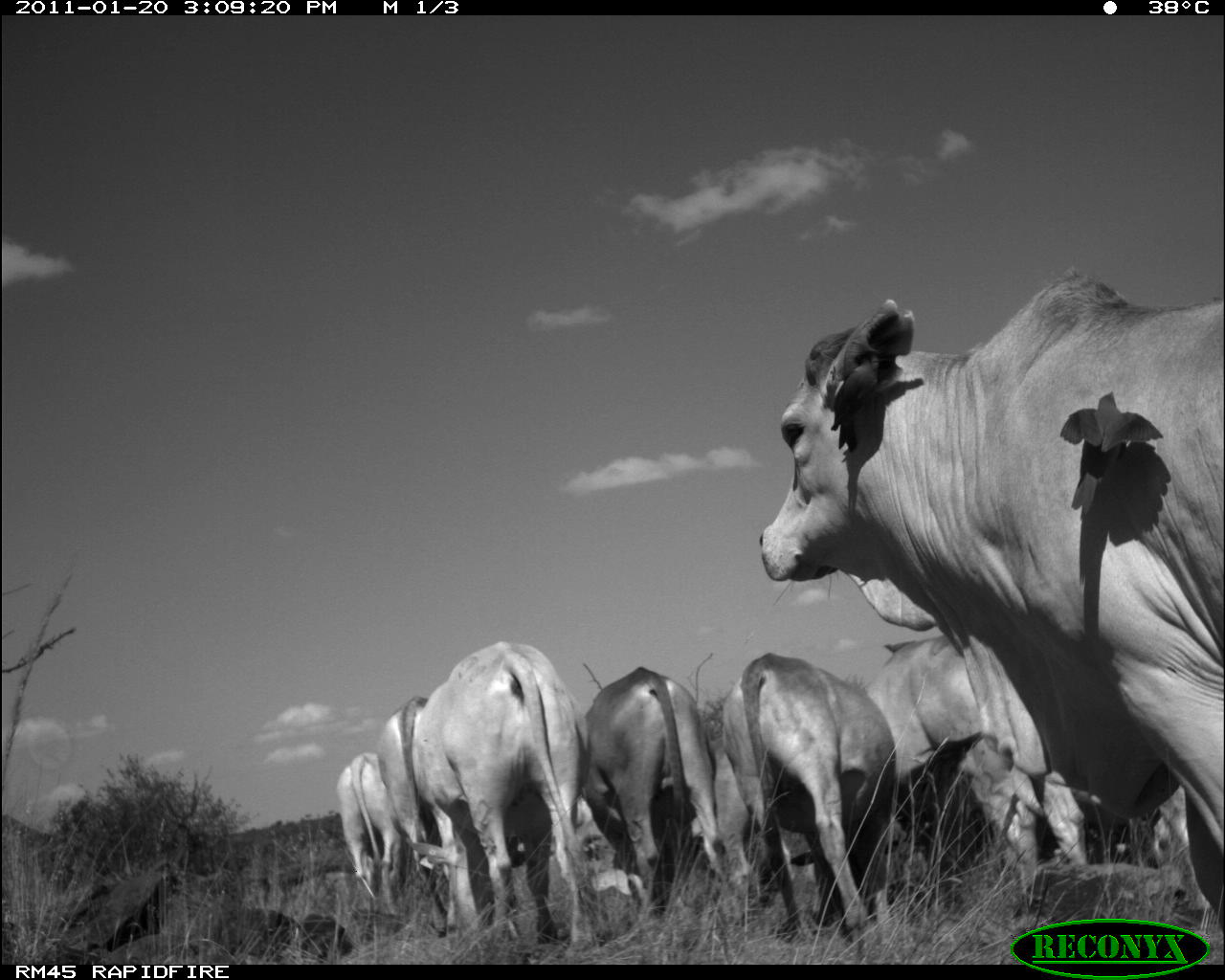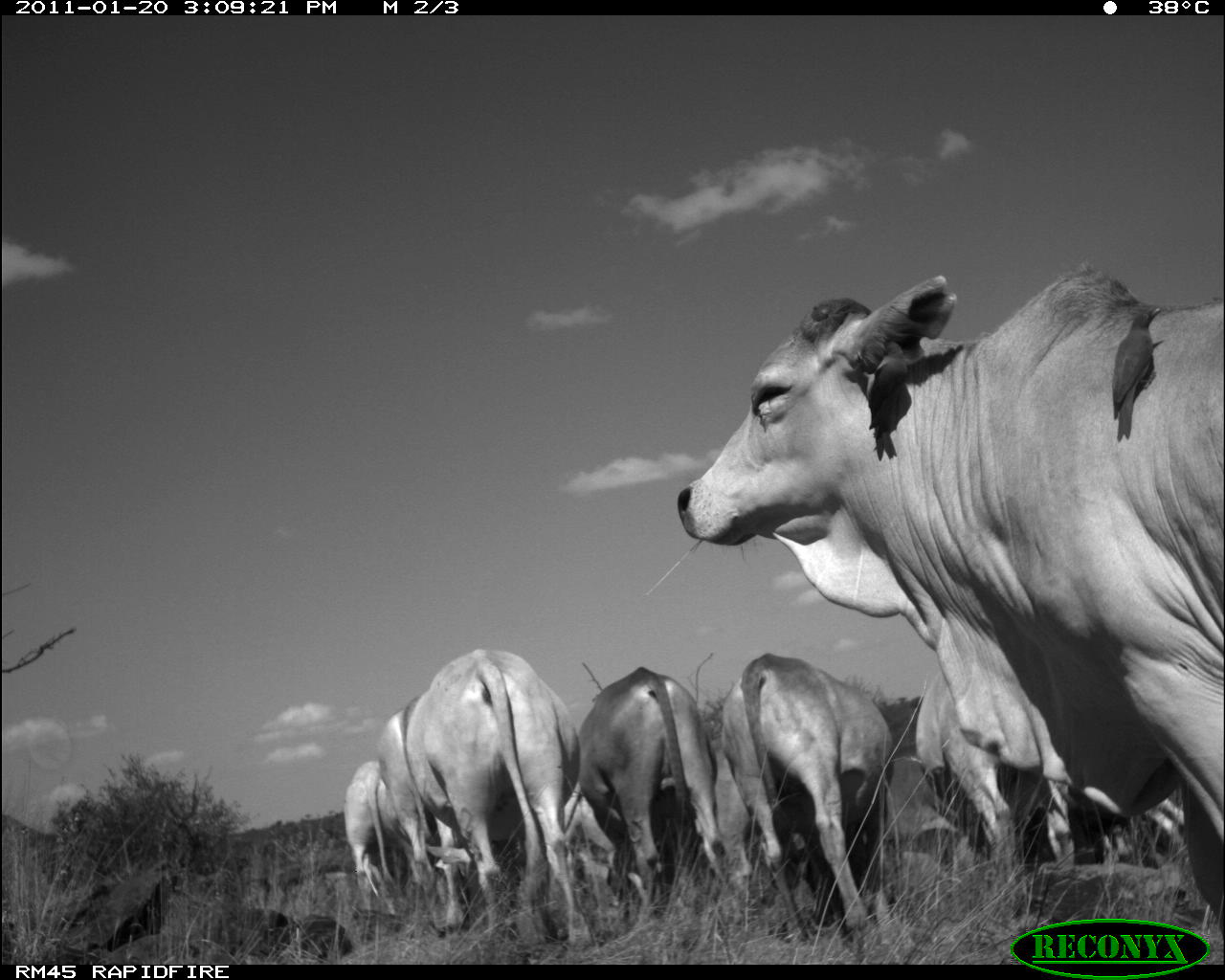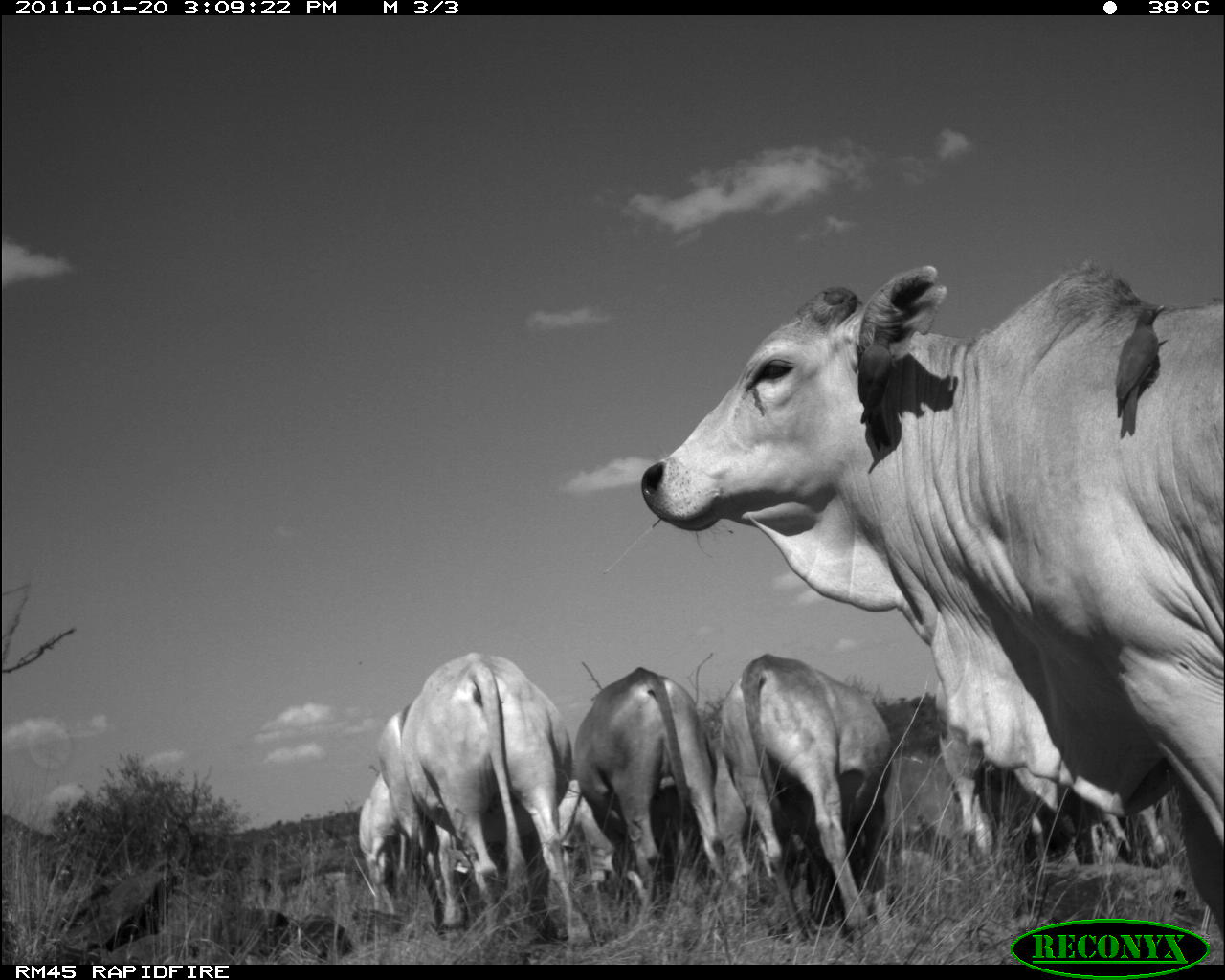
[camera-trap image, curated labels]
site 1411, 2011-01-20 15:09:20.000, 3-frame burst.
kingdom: Animalia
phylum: Chordata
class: Mammalia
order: Artiodactyla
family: Bovidae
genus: Bos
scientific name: Bos taurus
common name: domestic cattle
Bos taurus (domestic cattle), count 7.